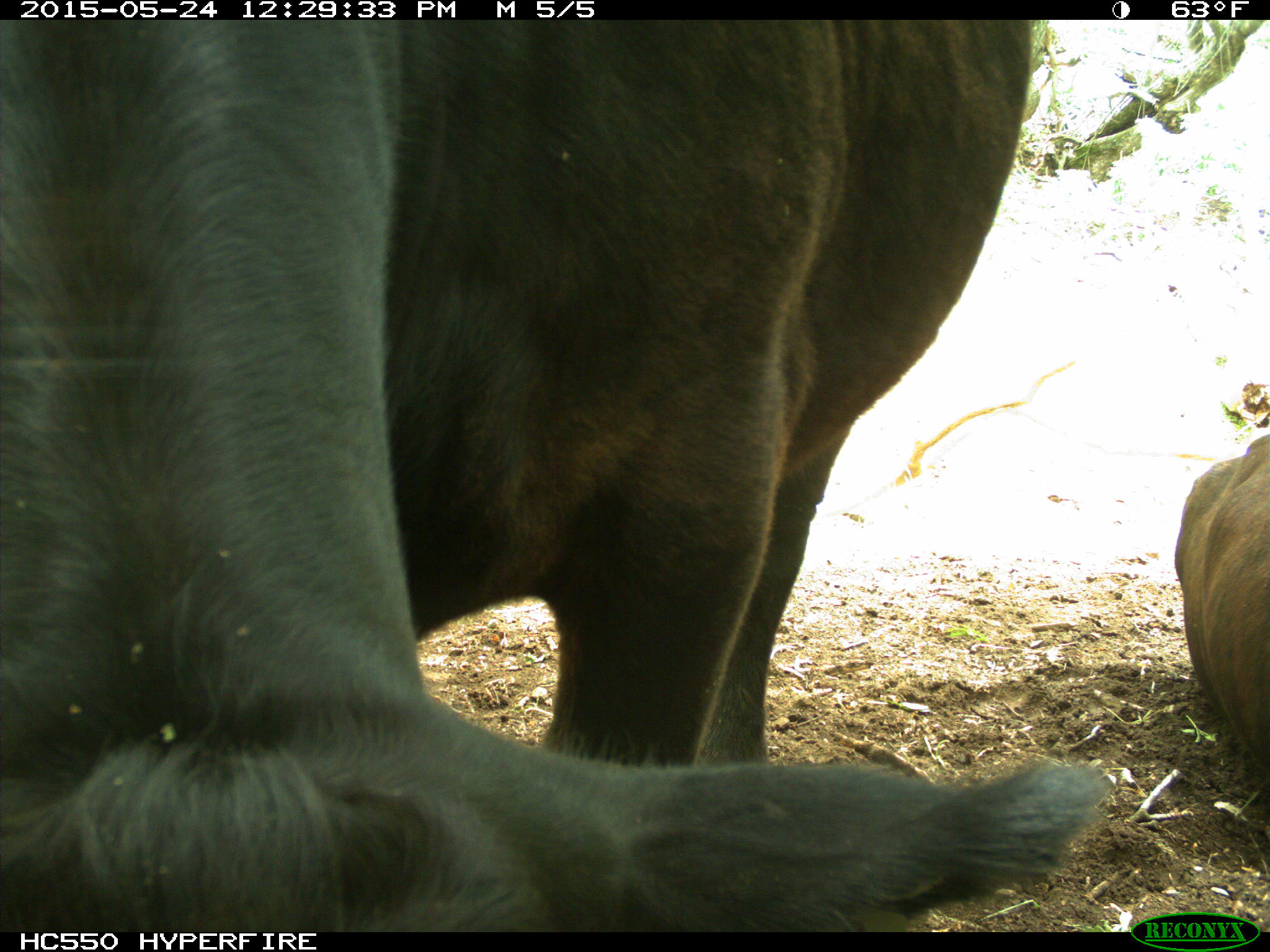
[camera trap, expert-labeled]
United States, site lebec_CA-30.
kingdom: Animalia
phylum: Chordata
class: Mammalia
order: Artiodactyla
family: Bovidae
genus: Bos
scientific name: Bos taurus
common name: domestic cow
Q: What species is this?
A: Bos taurus (domestic cow).